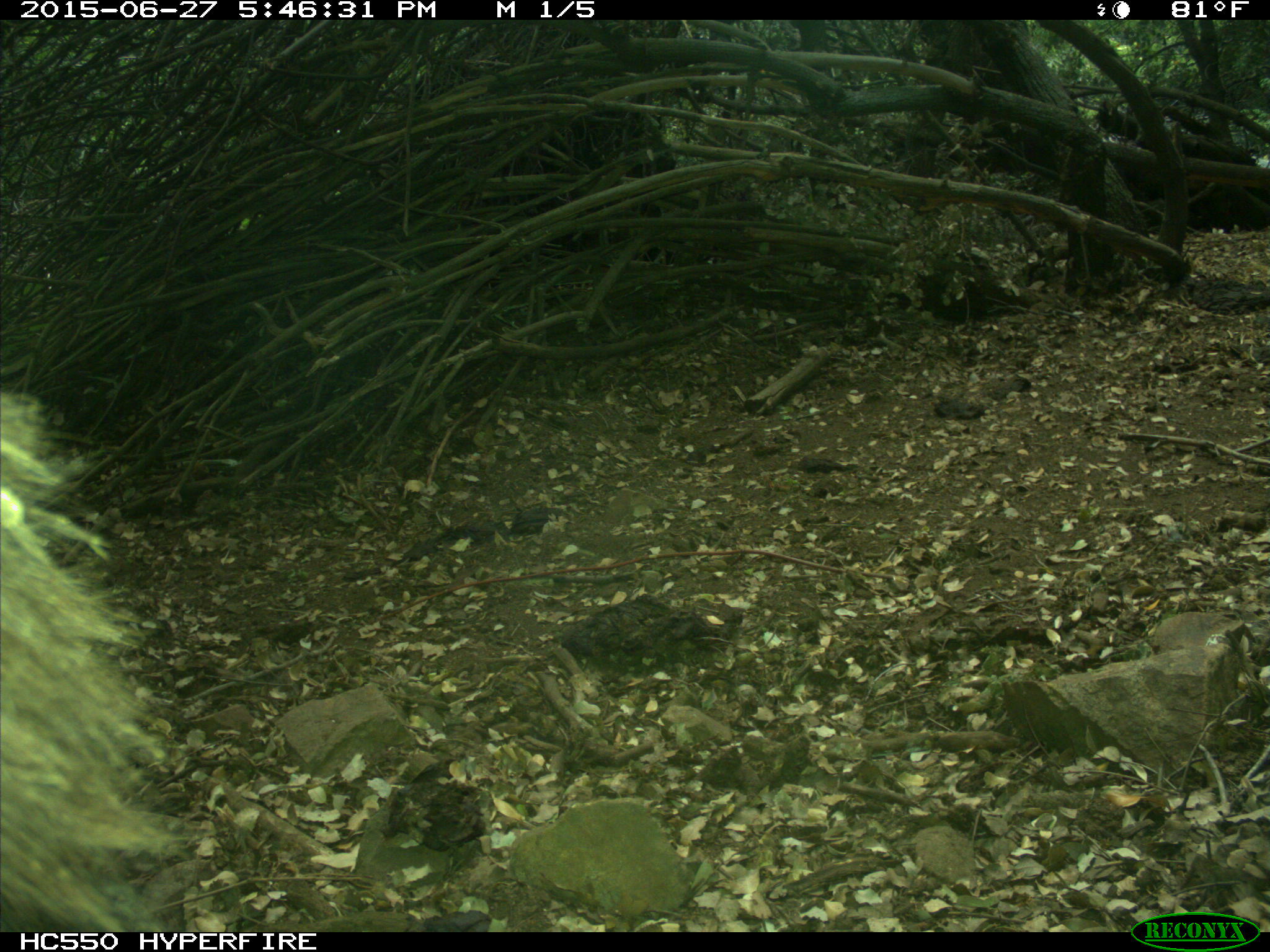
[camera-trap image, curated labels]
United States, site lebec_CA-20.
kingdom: Animalia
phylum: Chordata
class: Mammalia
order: Carnivora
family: Ursidae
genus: Ursus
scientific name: Ursus americanus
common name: american black bear